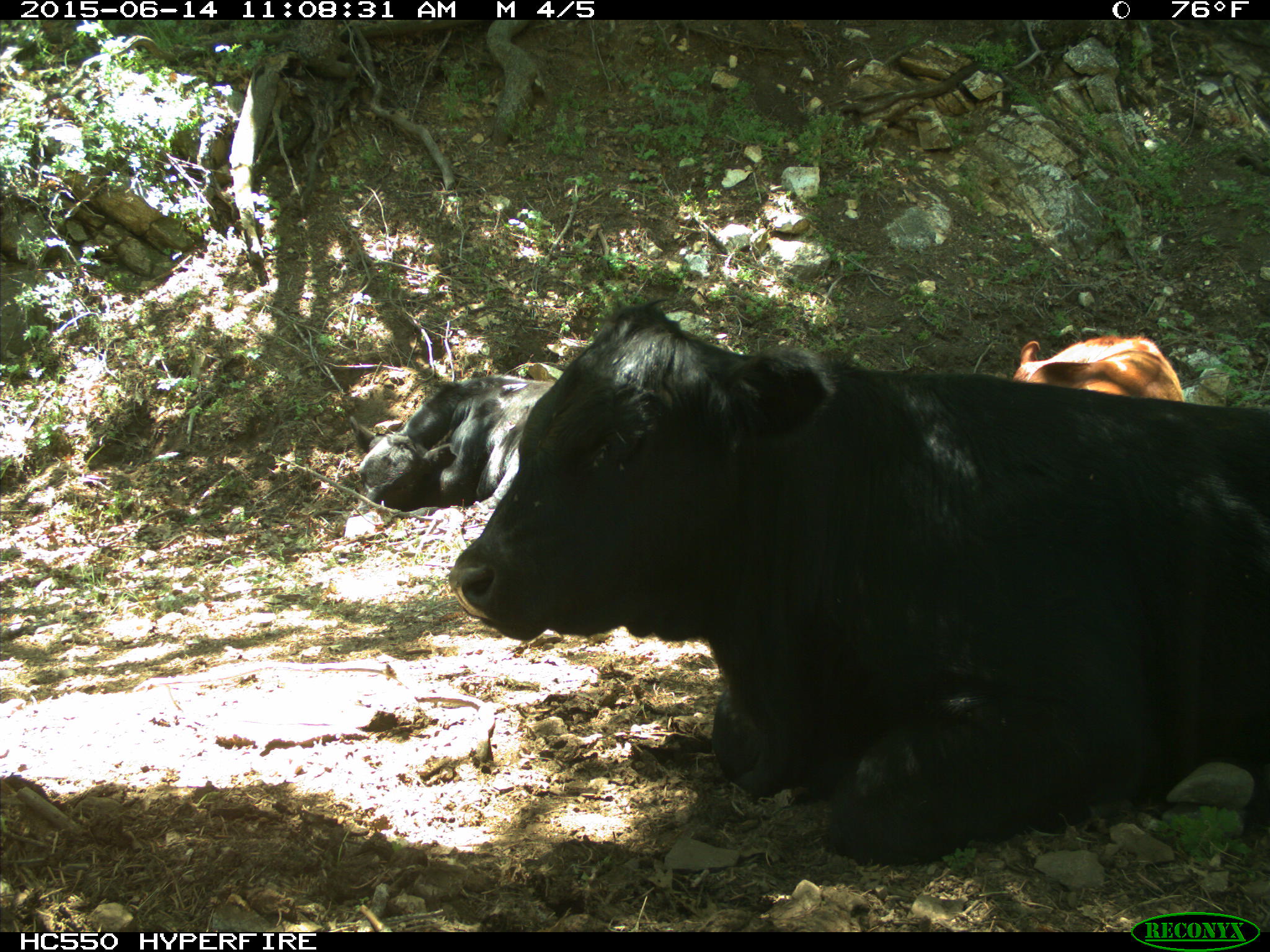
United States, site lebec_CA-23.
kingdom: Animalia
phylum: Chordata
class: Mammalia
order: Artiodactyla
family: Bovidae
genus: Bos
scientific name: Bos taurus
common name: domestic cow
Bos taurus (domestic cow).